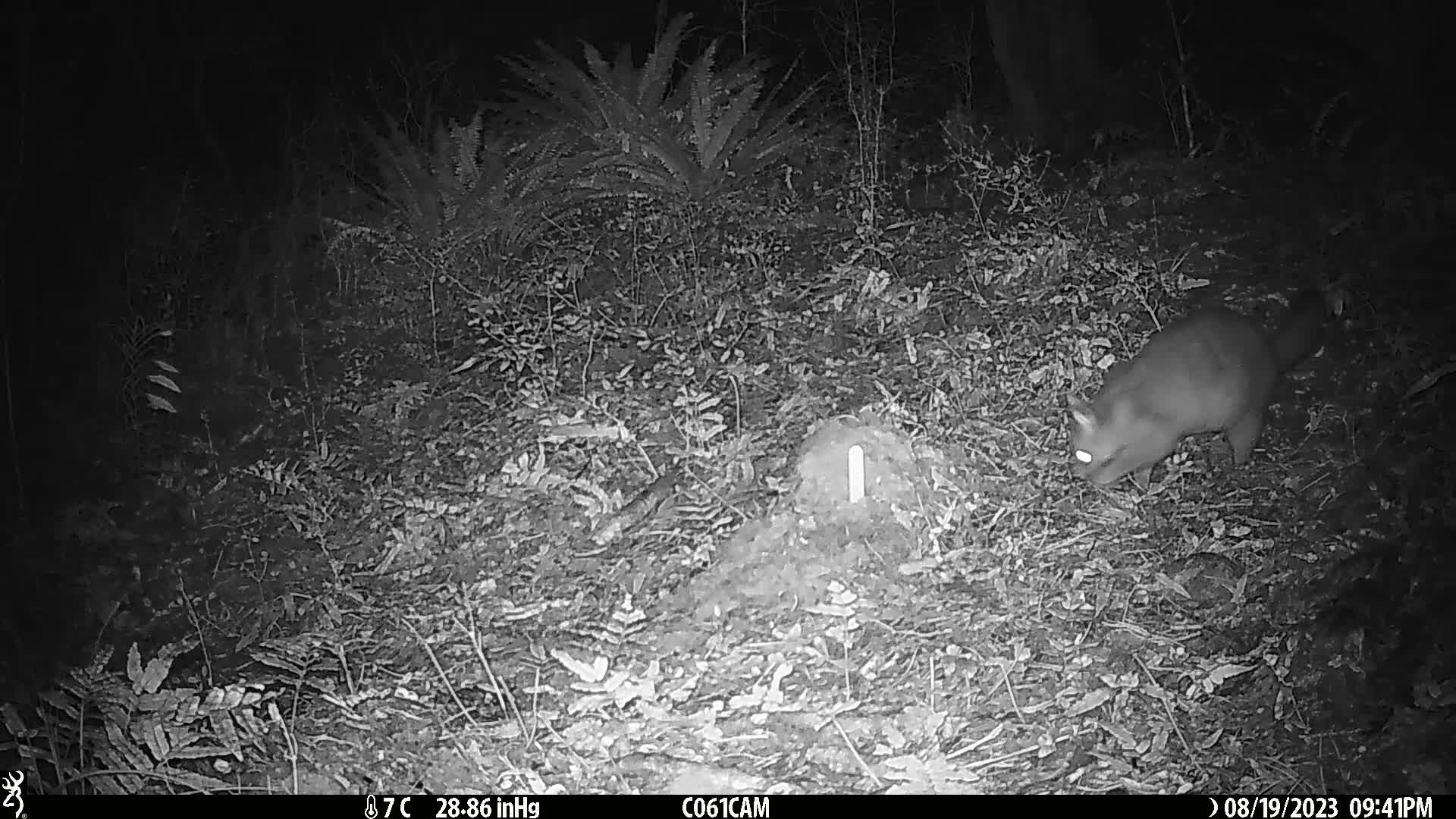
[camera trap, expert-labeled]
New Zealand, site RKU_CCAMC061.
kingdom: Animalia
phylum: Chordata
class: Mammalia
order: Diprotodontia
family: Phalangeridae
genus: Trichosurus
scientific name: Trichosurus vulpecula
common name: common brushtail possum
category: possum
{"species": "possum (common brushtail possum) (Trichosurus vulpecula)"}